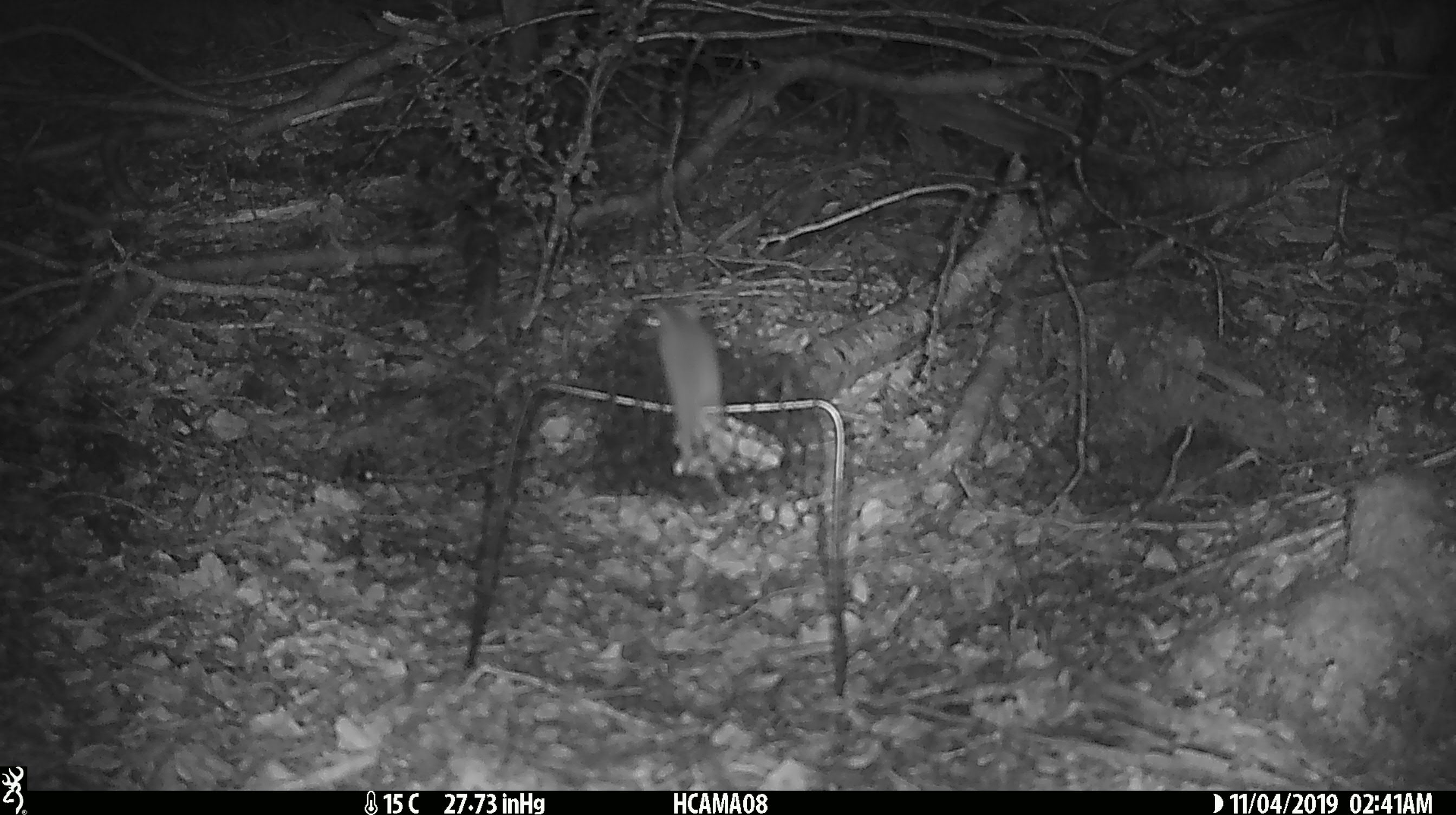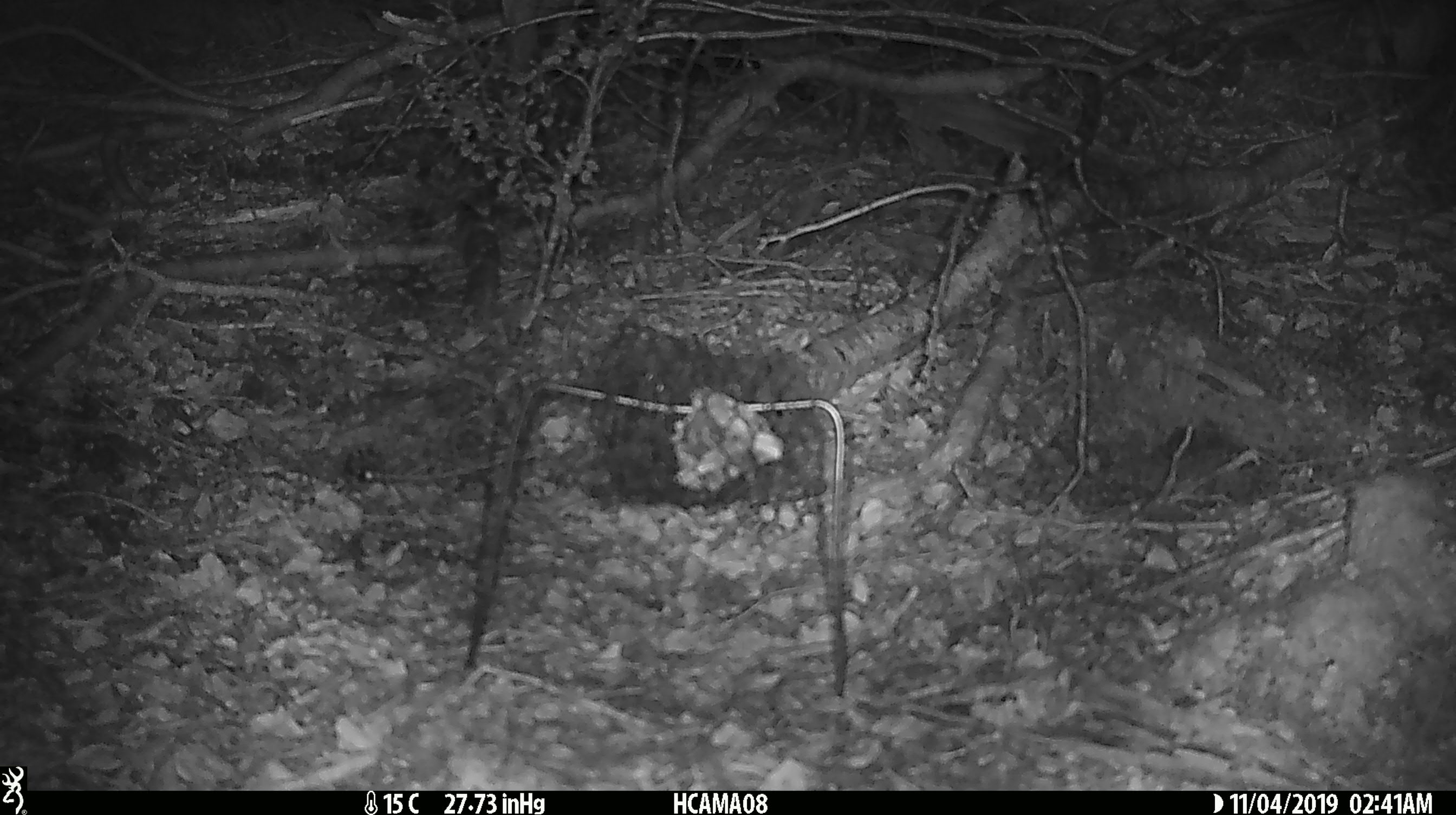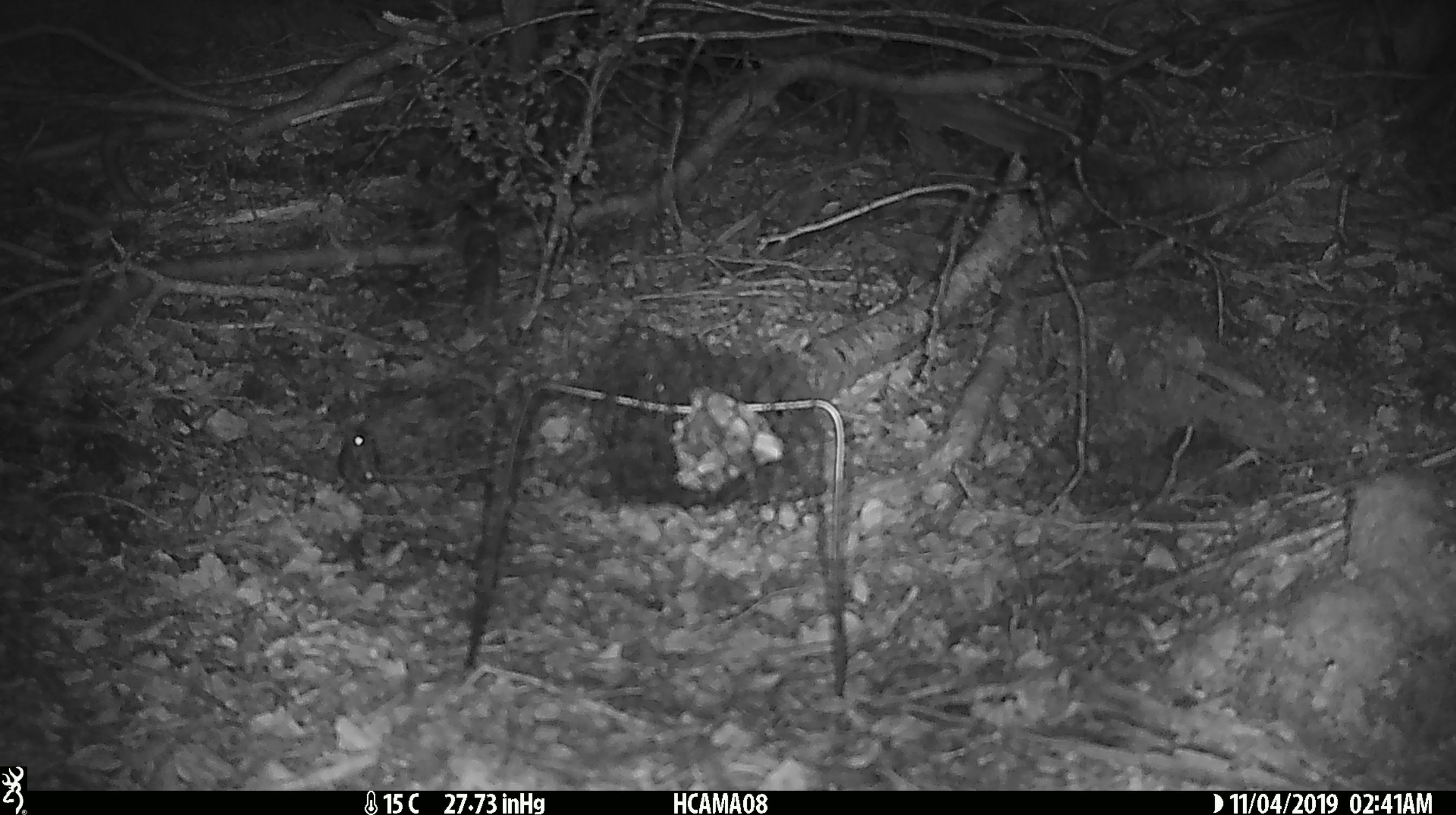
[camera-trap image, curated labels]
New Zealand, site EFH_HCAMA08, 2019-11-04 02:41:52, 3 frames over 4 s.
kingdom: Animalia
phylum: Chordata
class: Mammalia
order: Rodentia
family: Muridae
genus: Mus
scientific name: Mus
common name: mouse